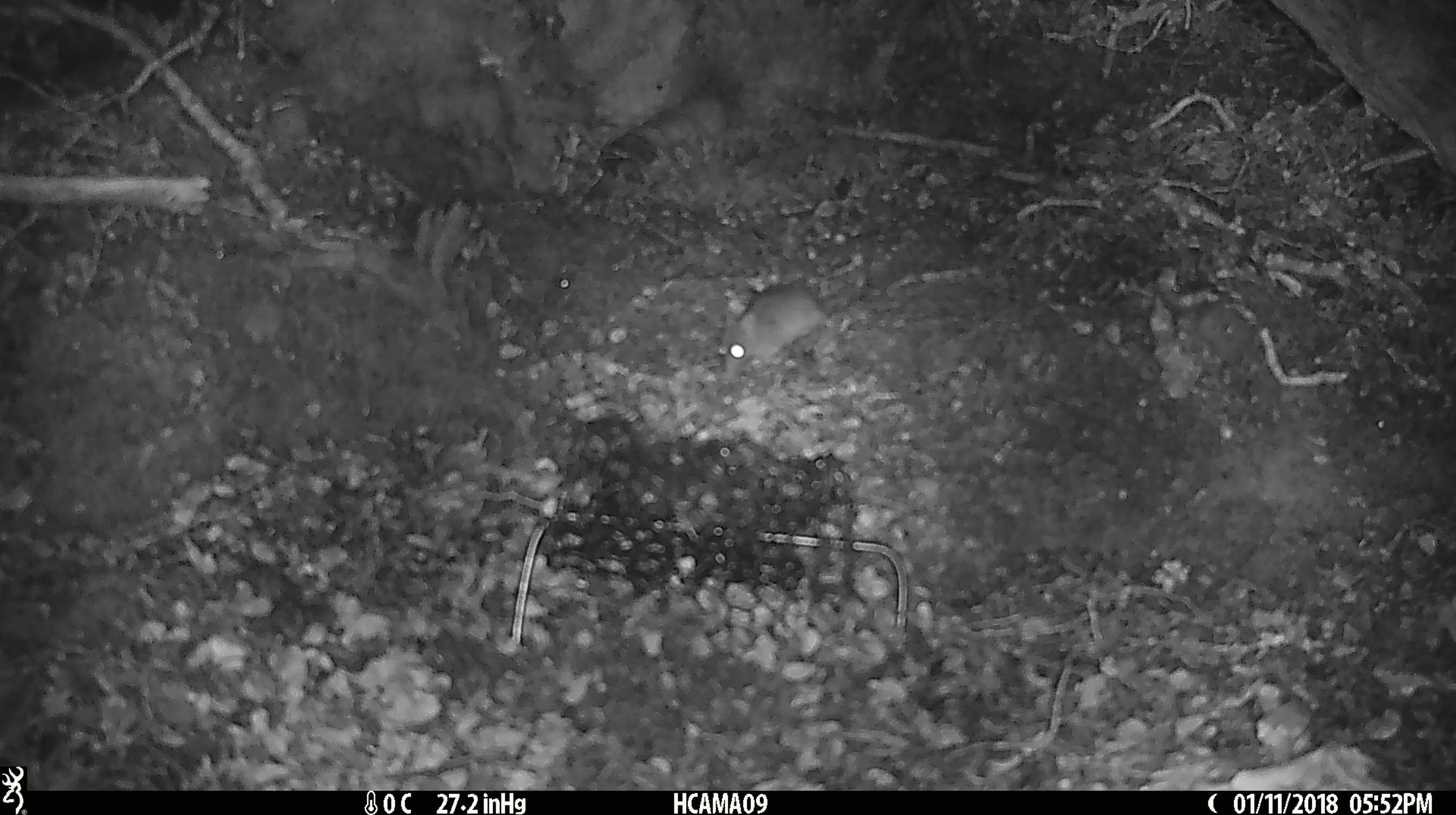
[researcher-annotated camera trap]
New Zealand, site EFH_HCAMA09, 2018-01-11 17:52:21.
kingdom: Animalia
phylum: Chordata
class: Mammalia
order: Rodentia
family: Muridae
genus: Mus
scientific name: Mus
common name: mouse